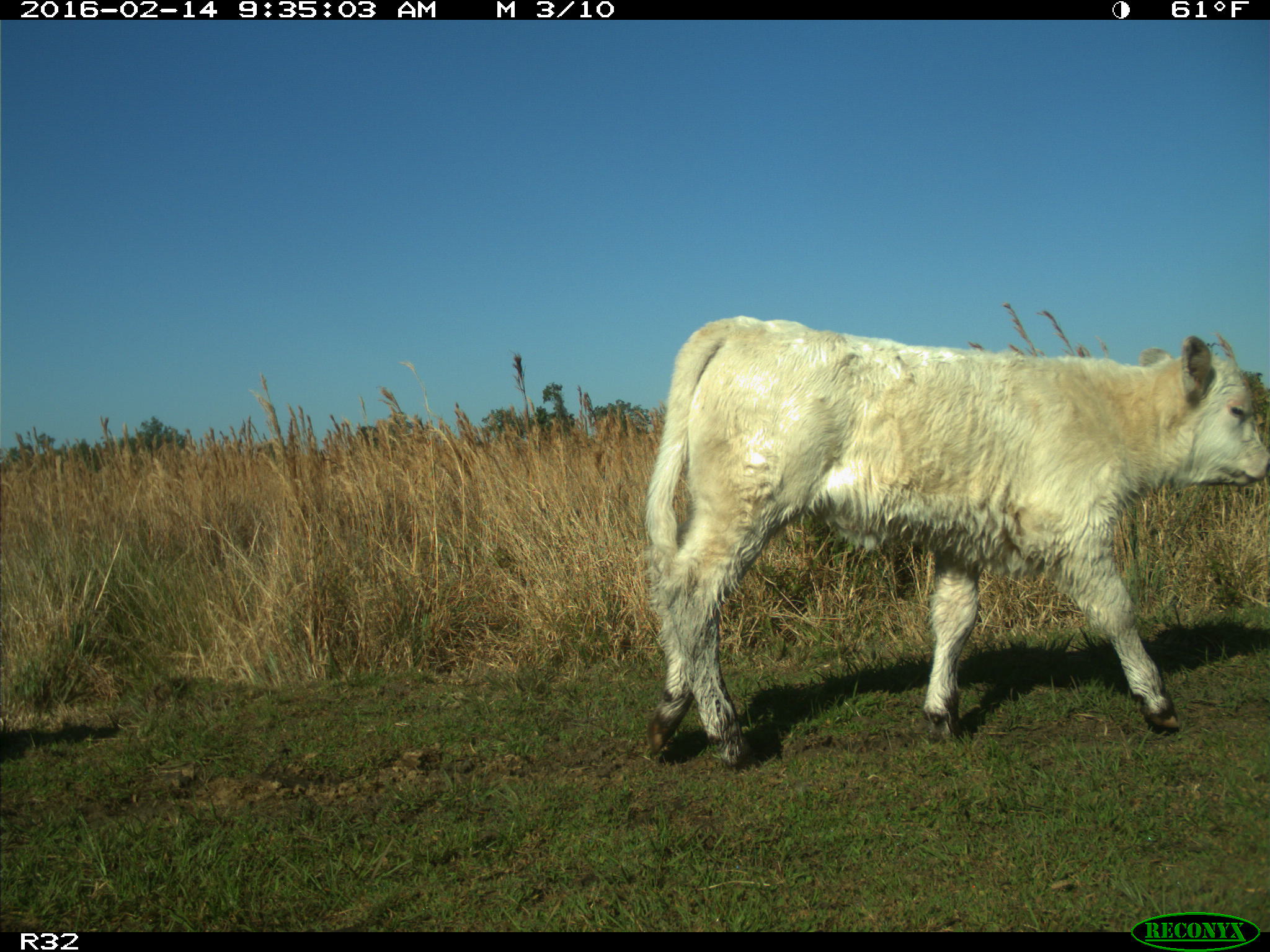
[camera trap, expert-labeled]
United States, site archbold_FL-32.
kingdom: Animalia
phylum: Chordata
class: Mammalia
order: Artiodactyla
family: Bovidae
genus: Bos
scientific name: Bos taurus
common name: domestic cow